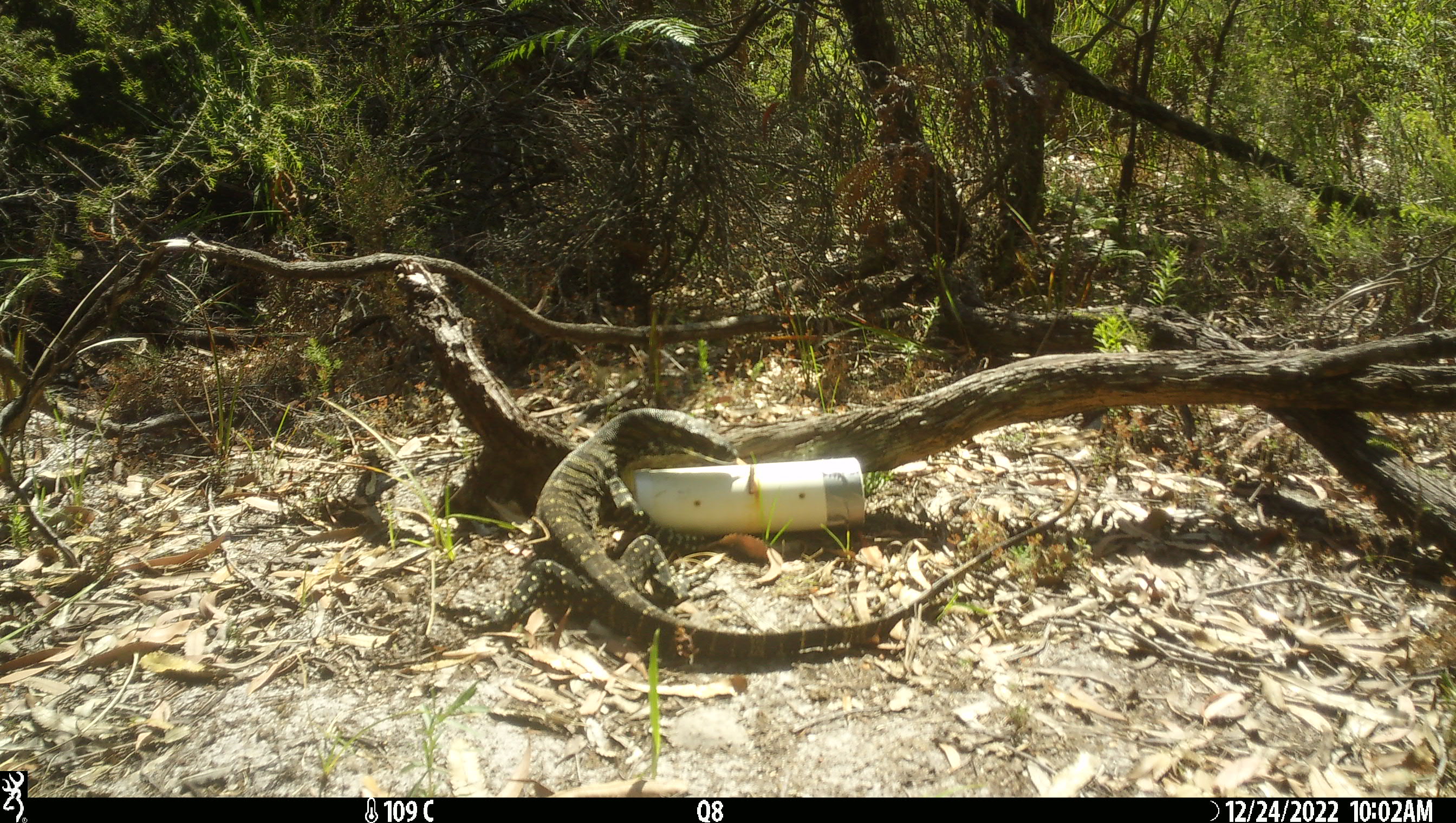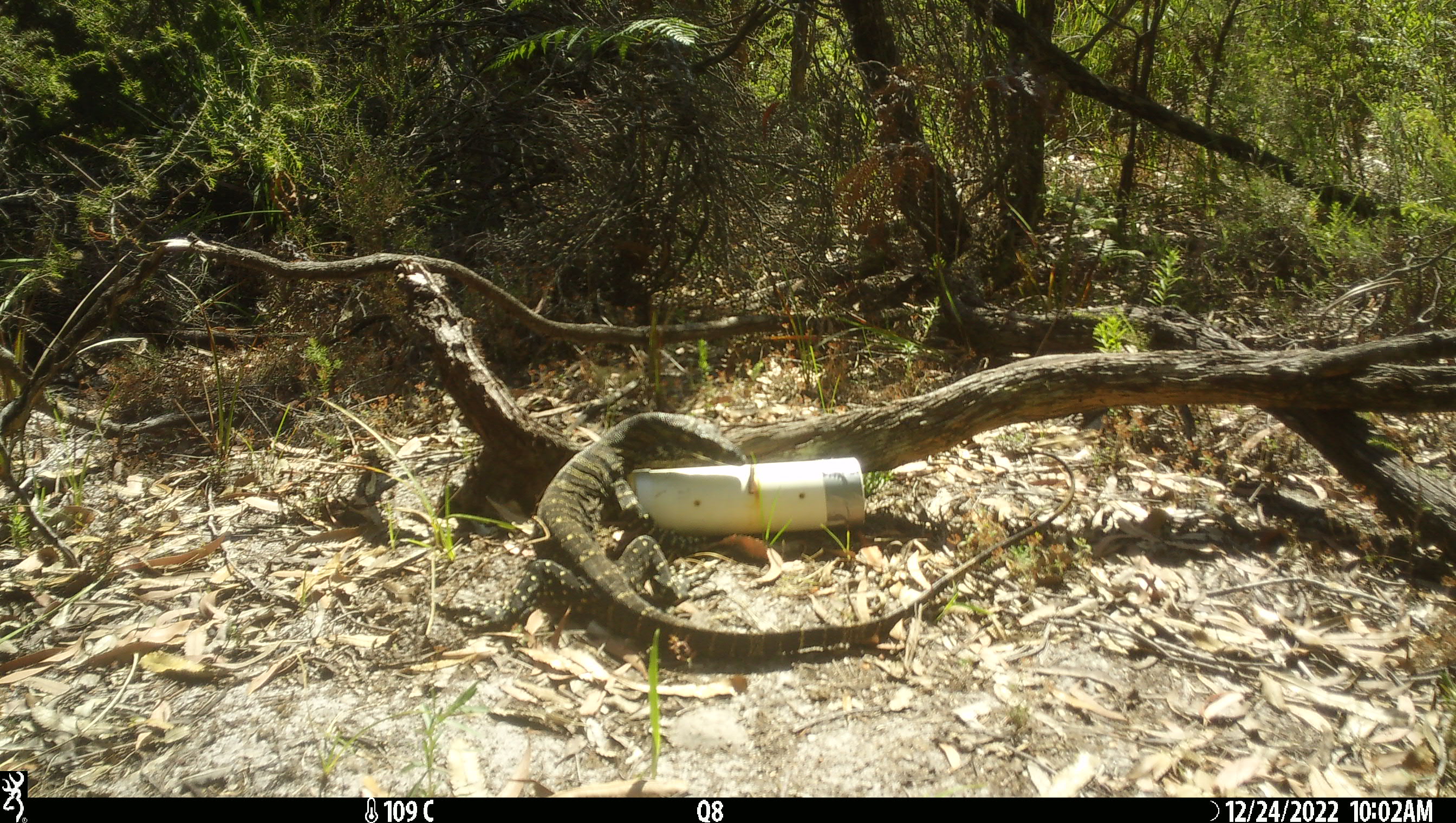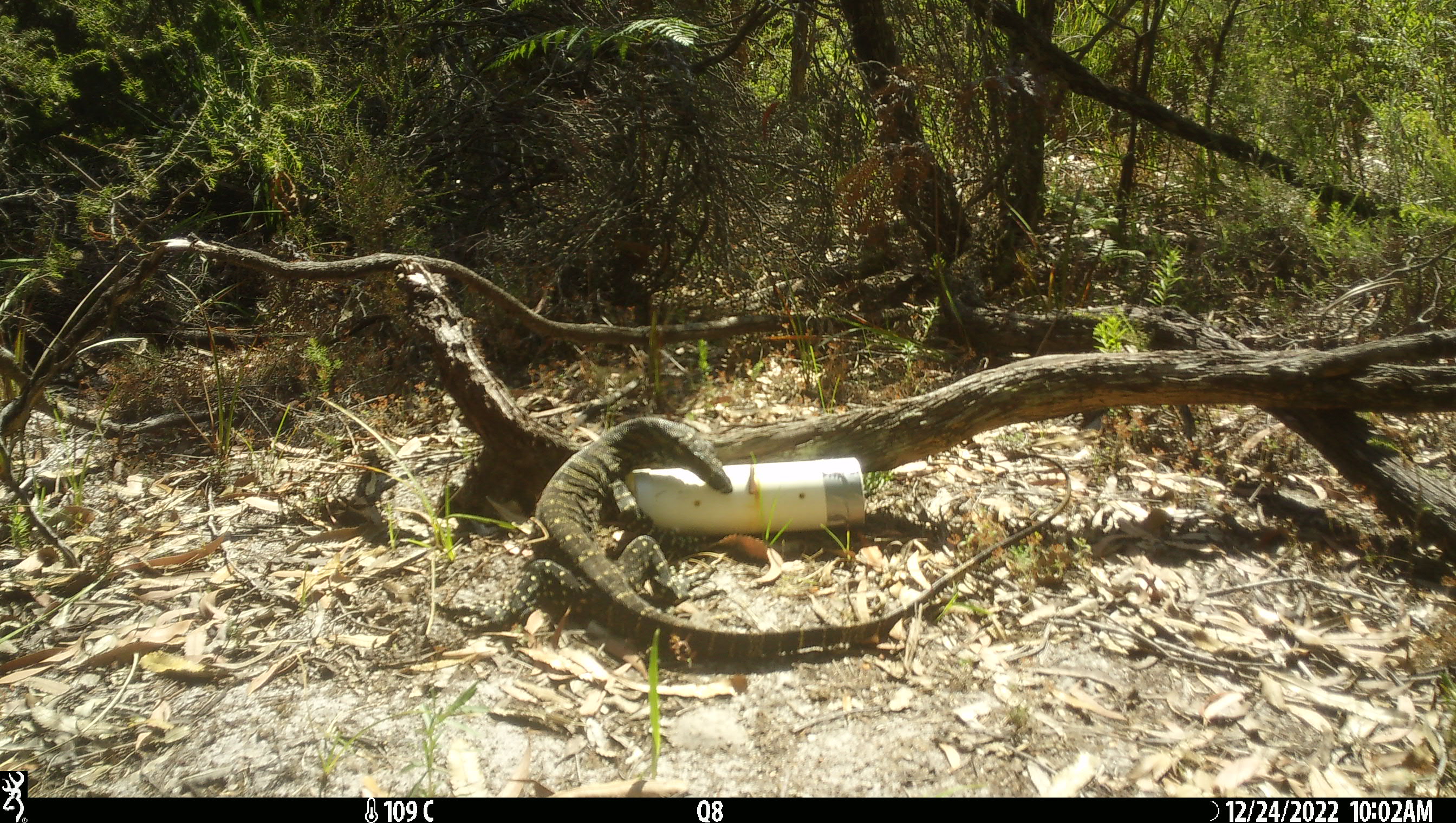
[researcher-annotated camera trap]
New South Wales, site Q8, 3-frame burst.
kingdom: Animalia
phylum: Chordata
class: Reptilia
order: Squamata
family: Varanidae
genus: Varanus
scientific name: Varanus varius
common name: lace monitor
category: goanna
Goanna (lace monitor) (Varanus varius).